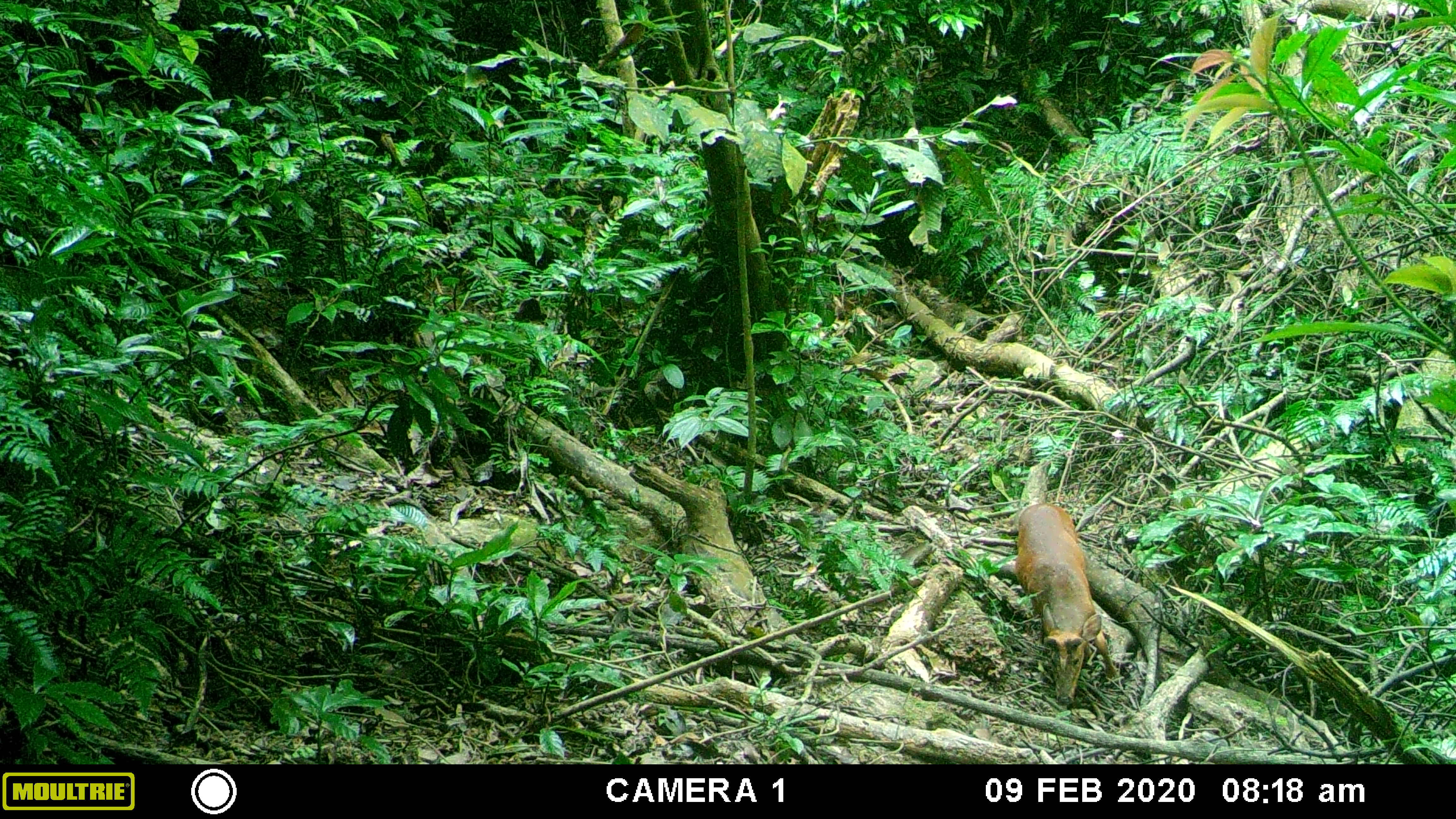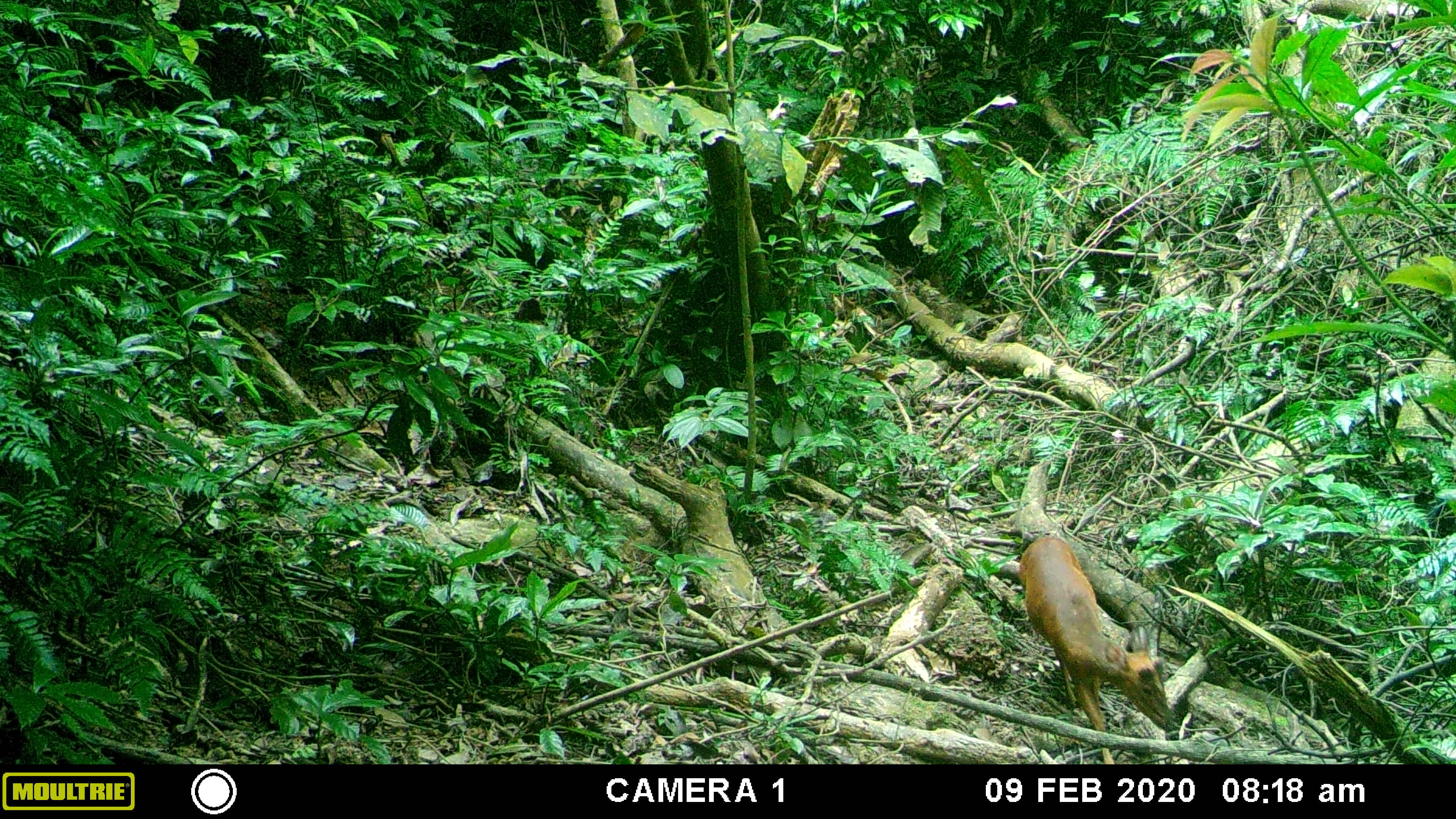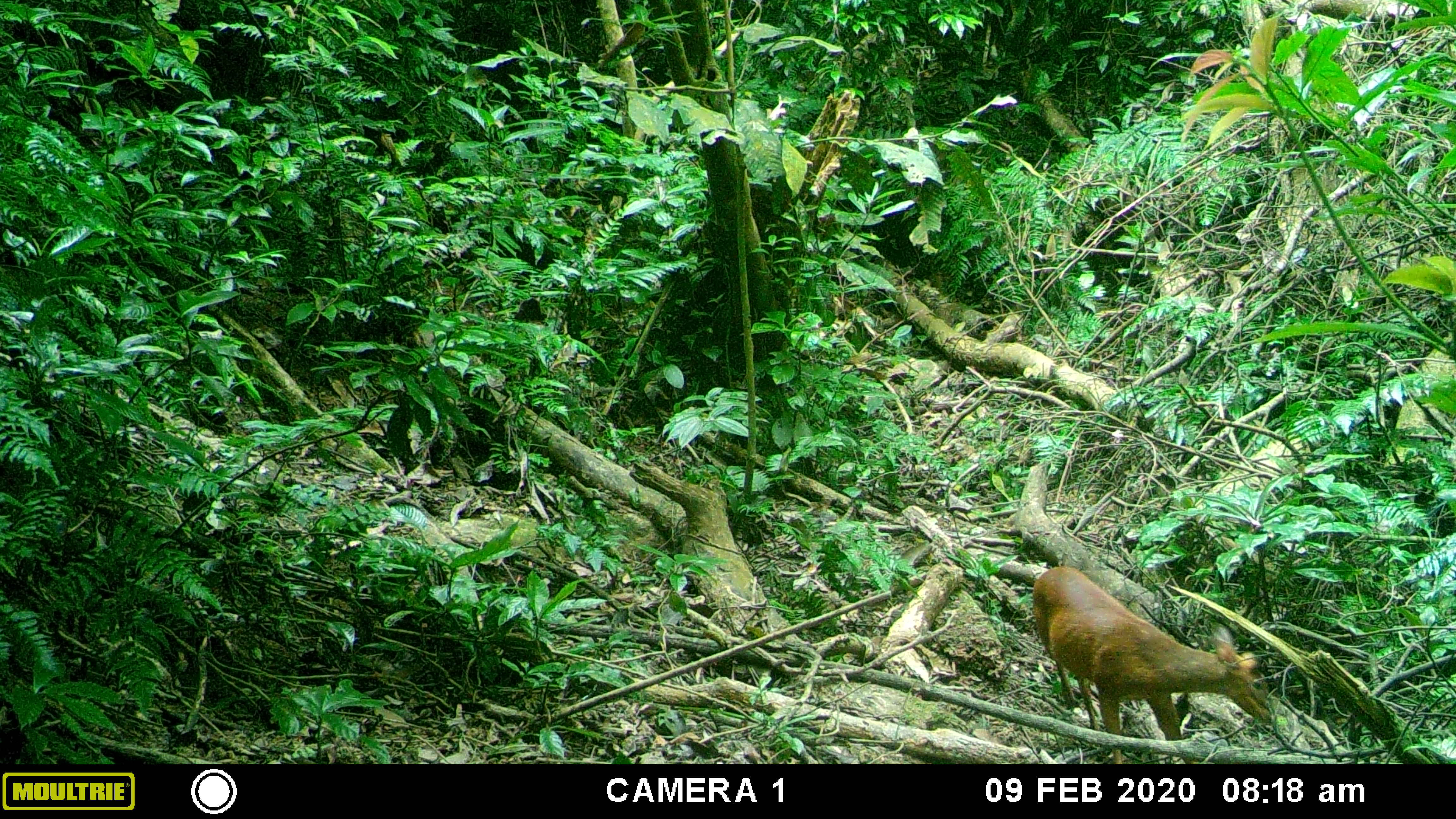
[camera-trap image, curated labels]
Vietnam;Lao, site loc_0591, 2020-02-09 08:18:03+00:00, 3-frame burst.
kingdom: Animalia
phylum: Chordata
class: Mammalia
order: Artiodactyla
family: Cervidae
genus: Muntiacus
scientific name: Muntiacus muntjak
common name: red muntjac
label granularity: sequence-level